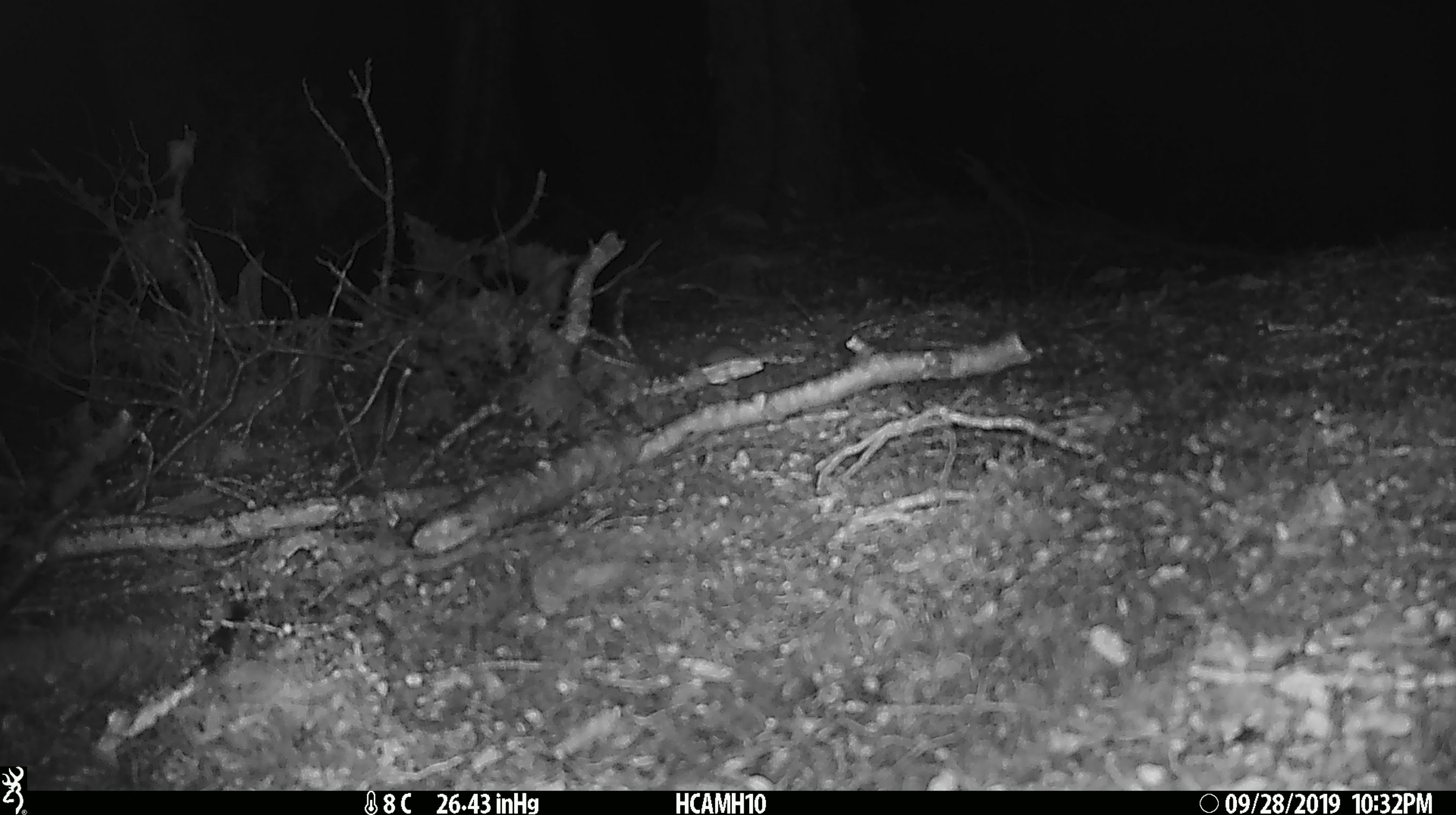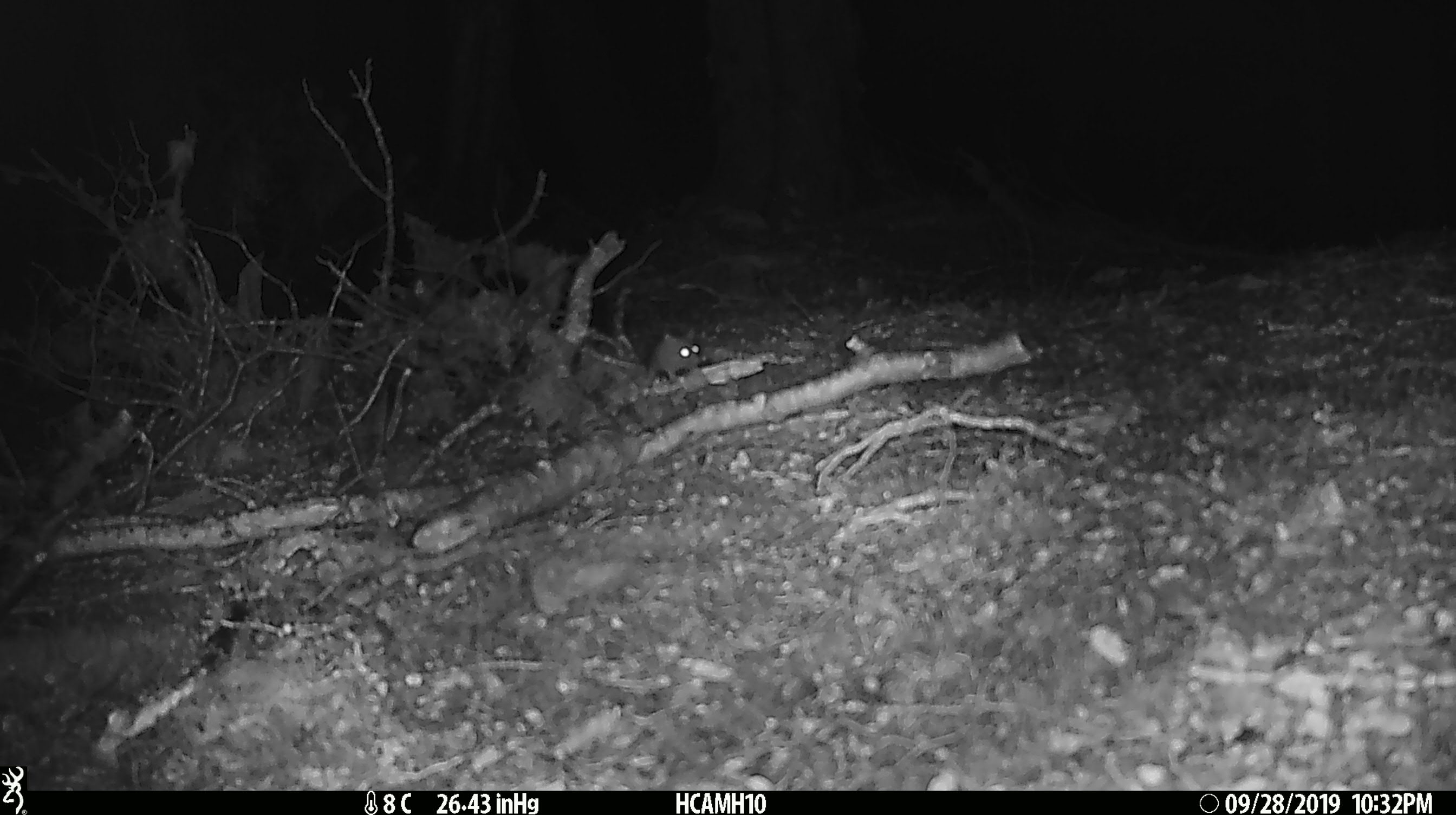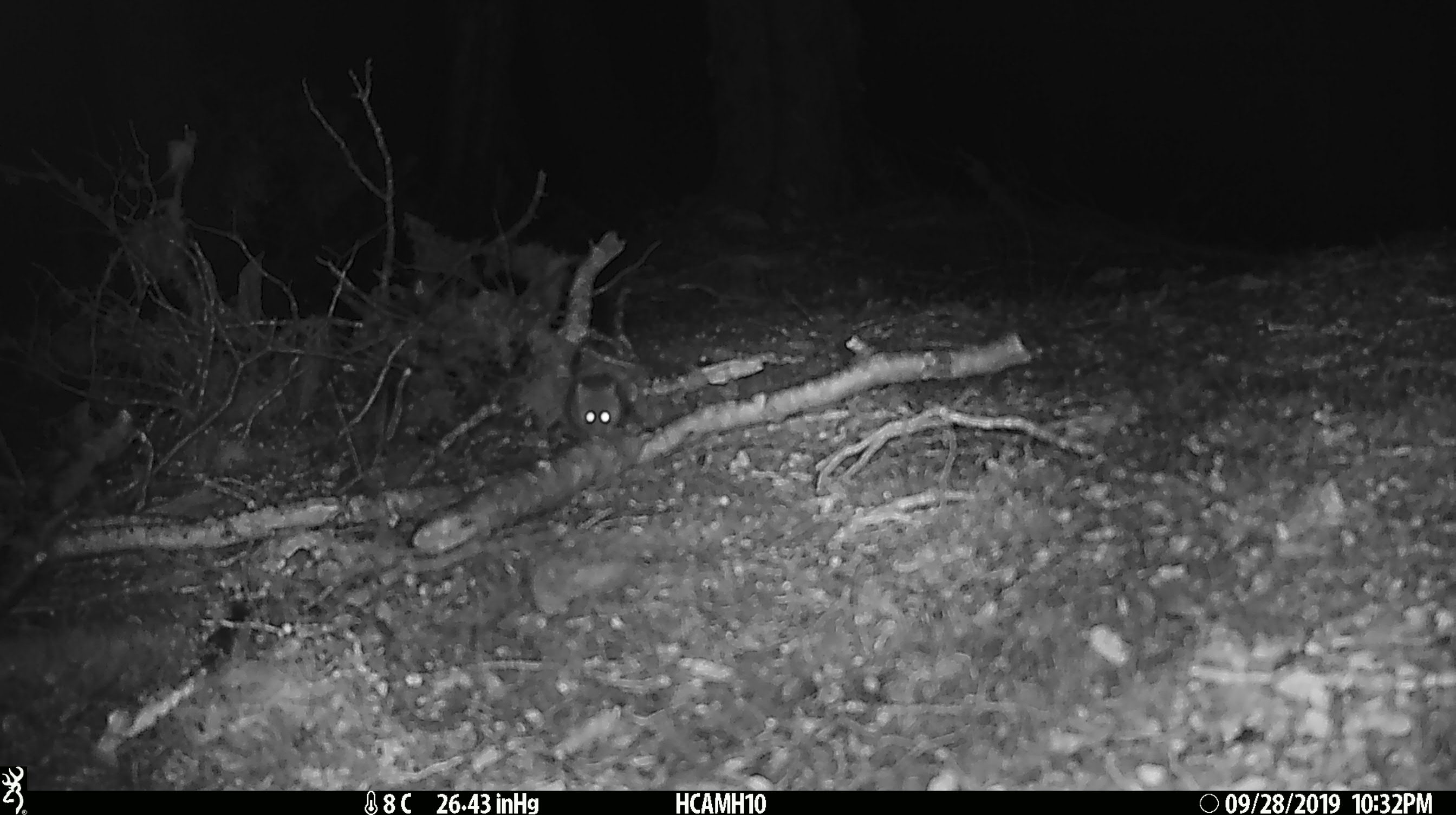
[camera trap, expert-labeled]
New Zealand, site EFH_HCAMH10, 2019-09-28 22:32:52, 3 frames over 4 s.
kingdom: Animalia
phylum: Chordata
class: Mammalia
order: Rodentia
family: Muridae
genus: Mus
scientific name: Mus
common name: mouse